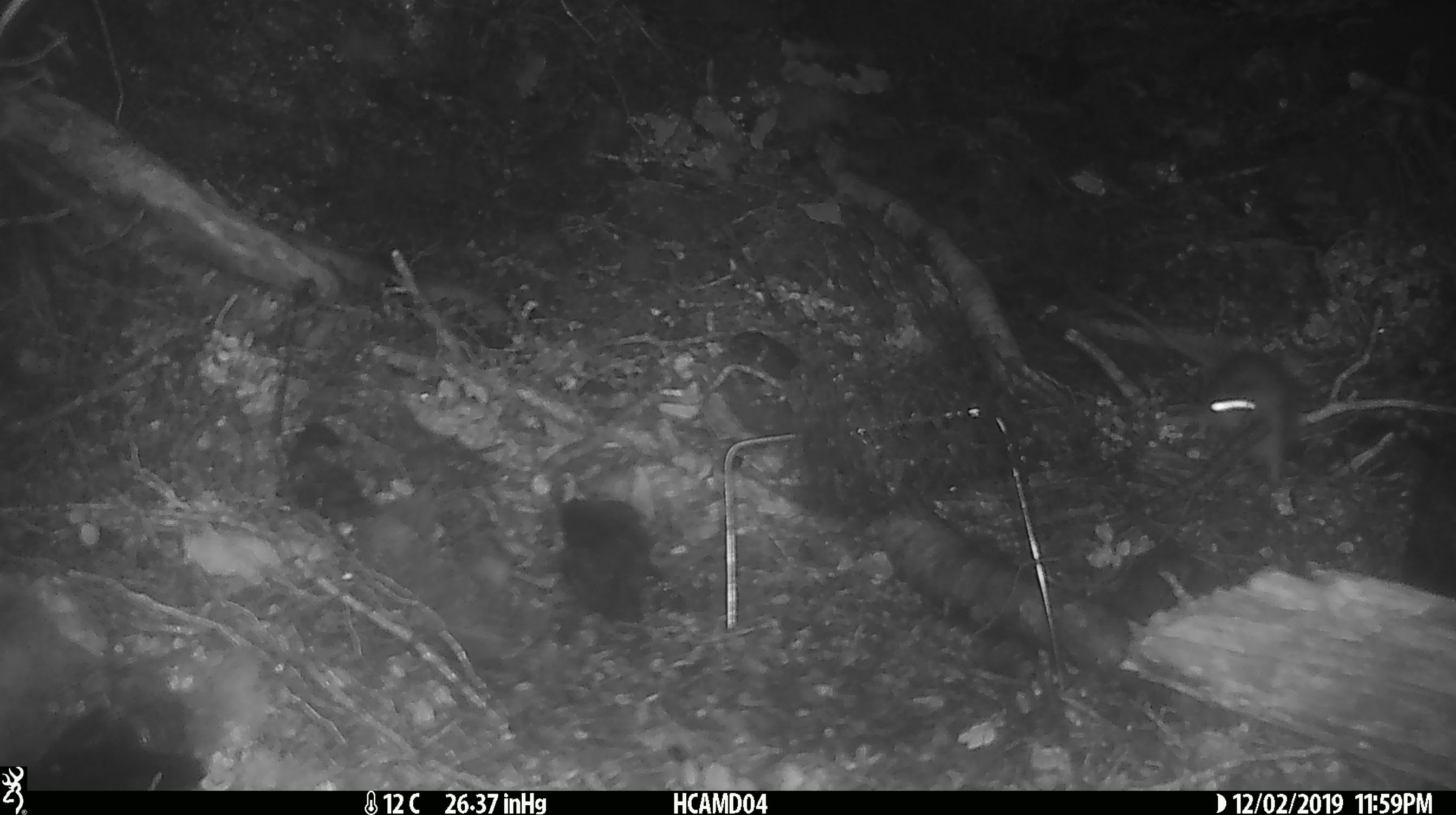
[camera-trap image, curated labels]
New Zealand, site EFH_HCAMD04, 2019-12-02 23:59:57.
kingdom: Animalia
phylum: Chordata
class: Mammalia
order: Rodentia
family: Muridae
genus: Rattus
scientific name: Rattus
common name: rat